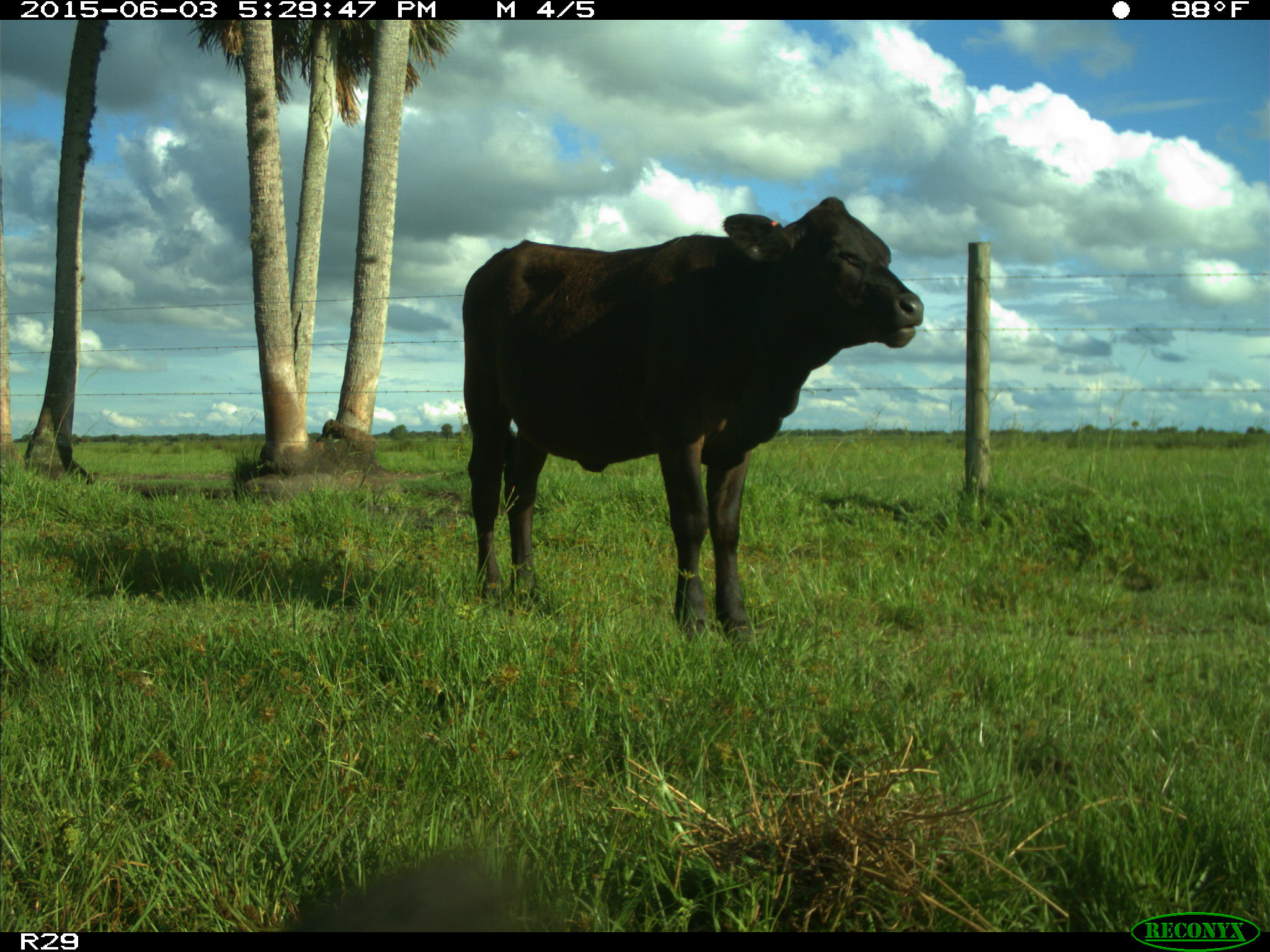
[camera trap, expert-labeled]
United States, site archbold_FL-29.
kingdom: Animalia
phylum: Chordata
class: Mammalia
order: Artiodactyla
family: Bovidae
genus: Bos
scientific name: Bos taurus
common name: domestic cow